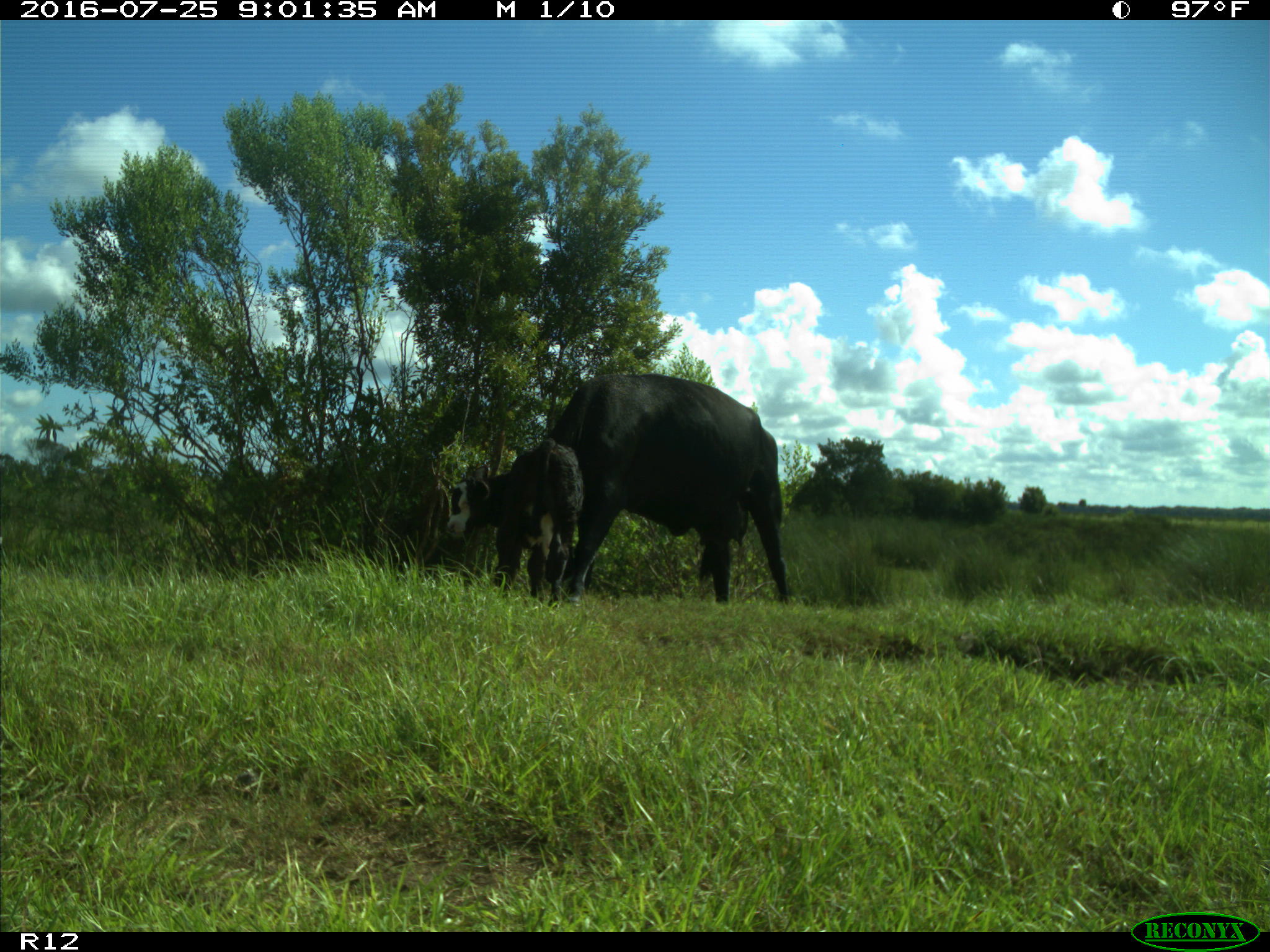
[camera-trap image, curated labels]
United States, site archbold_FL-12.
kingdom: Animalia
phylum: Chordata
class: Mammalia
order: Artiodactyla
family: Bovidae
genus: Bos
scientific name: Bos taurus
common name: domestic cow